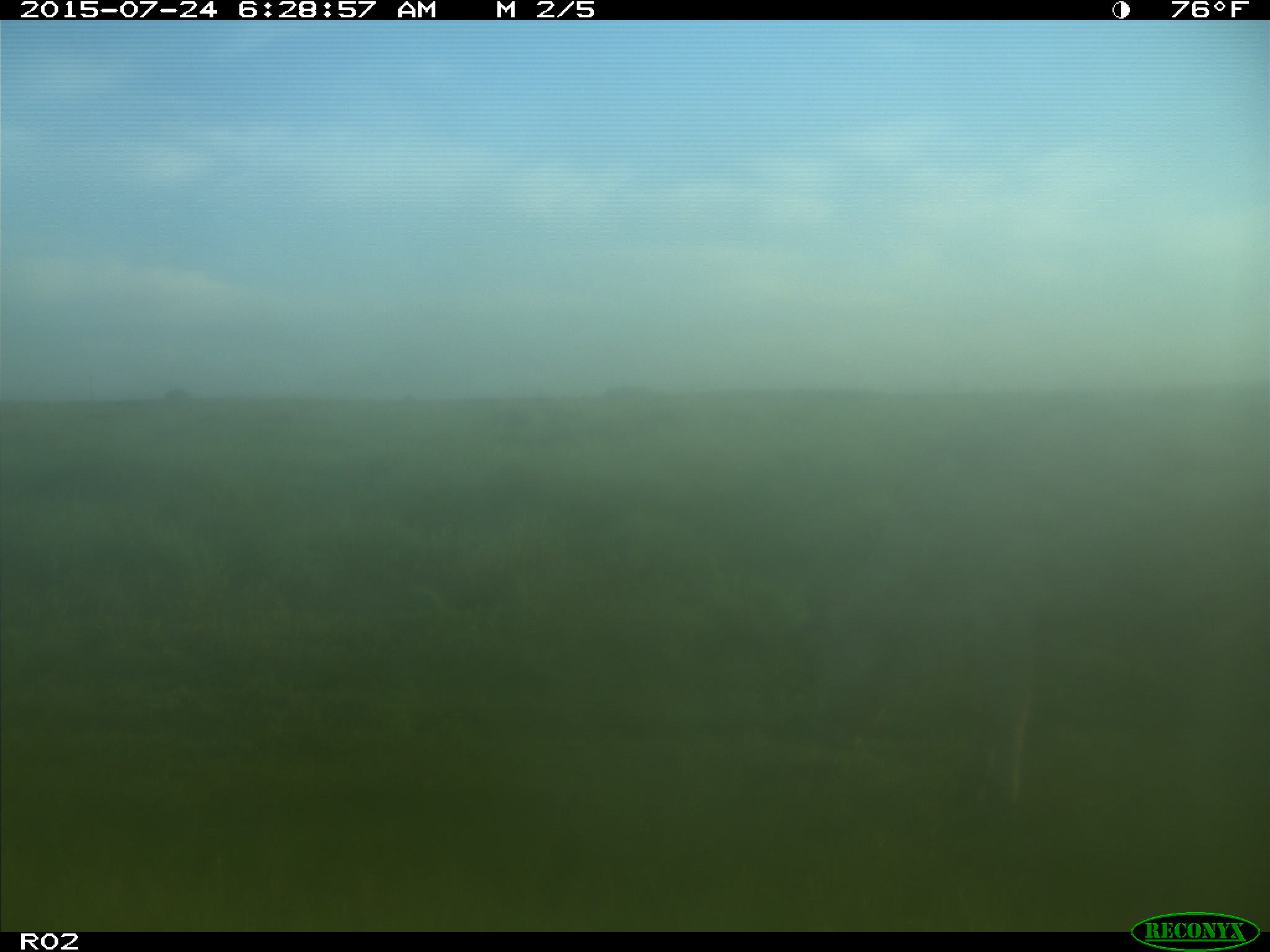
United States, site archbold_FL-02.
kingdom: Animalia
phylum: Chordata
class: Mammalia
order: Artiodactyla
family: Bovidae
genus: Bos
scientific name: Bos taurus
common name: domestic cow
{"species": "Bos taurus (domestic cow)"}